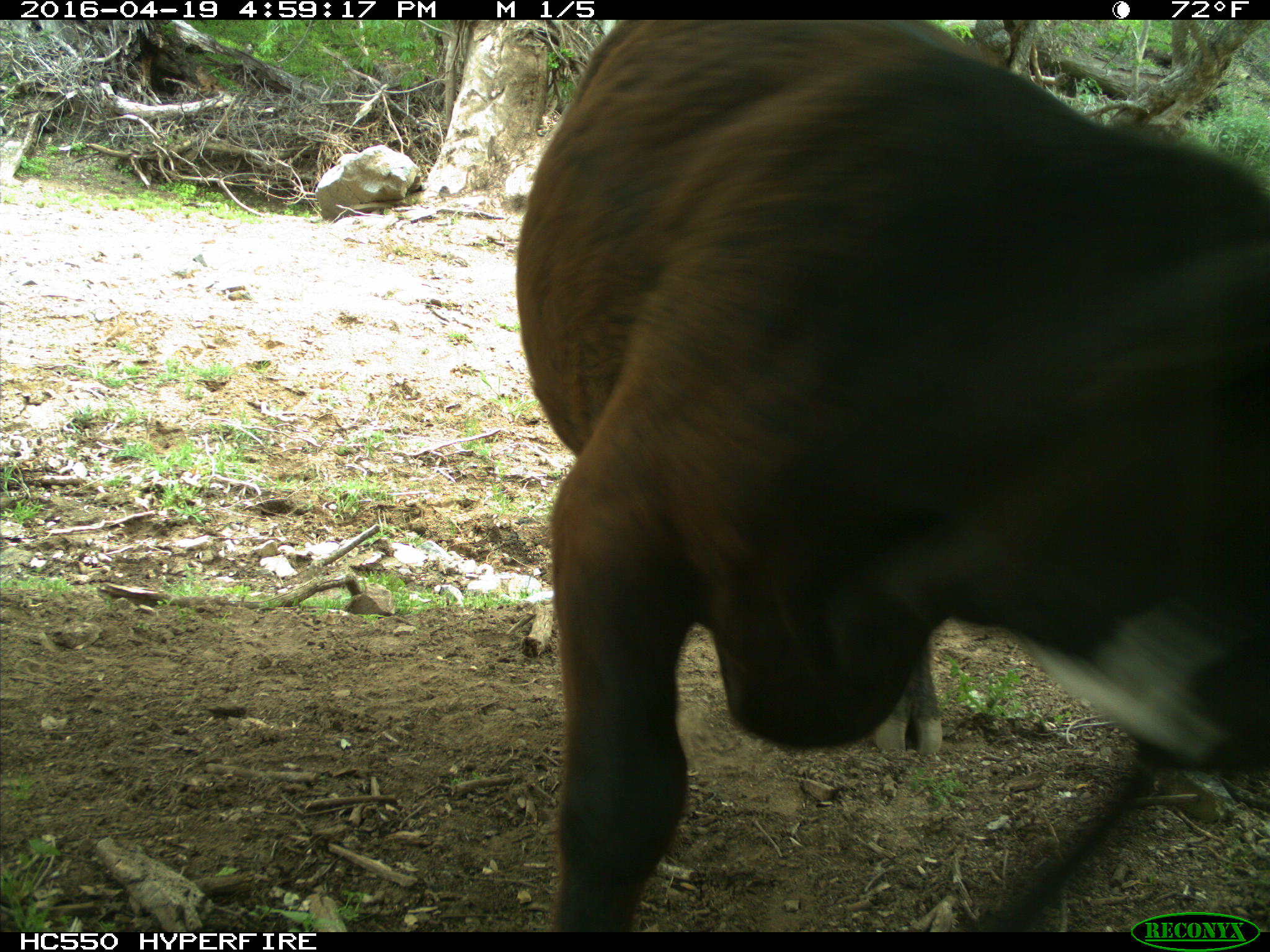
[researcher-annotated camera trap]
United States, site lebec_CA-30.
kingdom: Animalia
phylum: Chordata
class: Mammalia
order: Artiodactyla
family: Bovidae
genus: Bos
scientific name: Bos taurus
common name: domestic cow